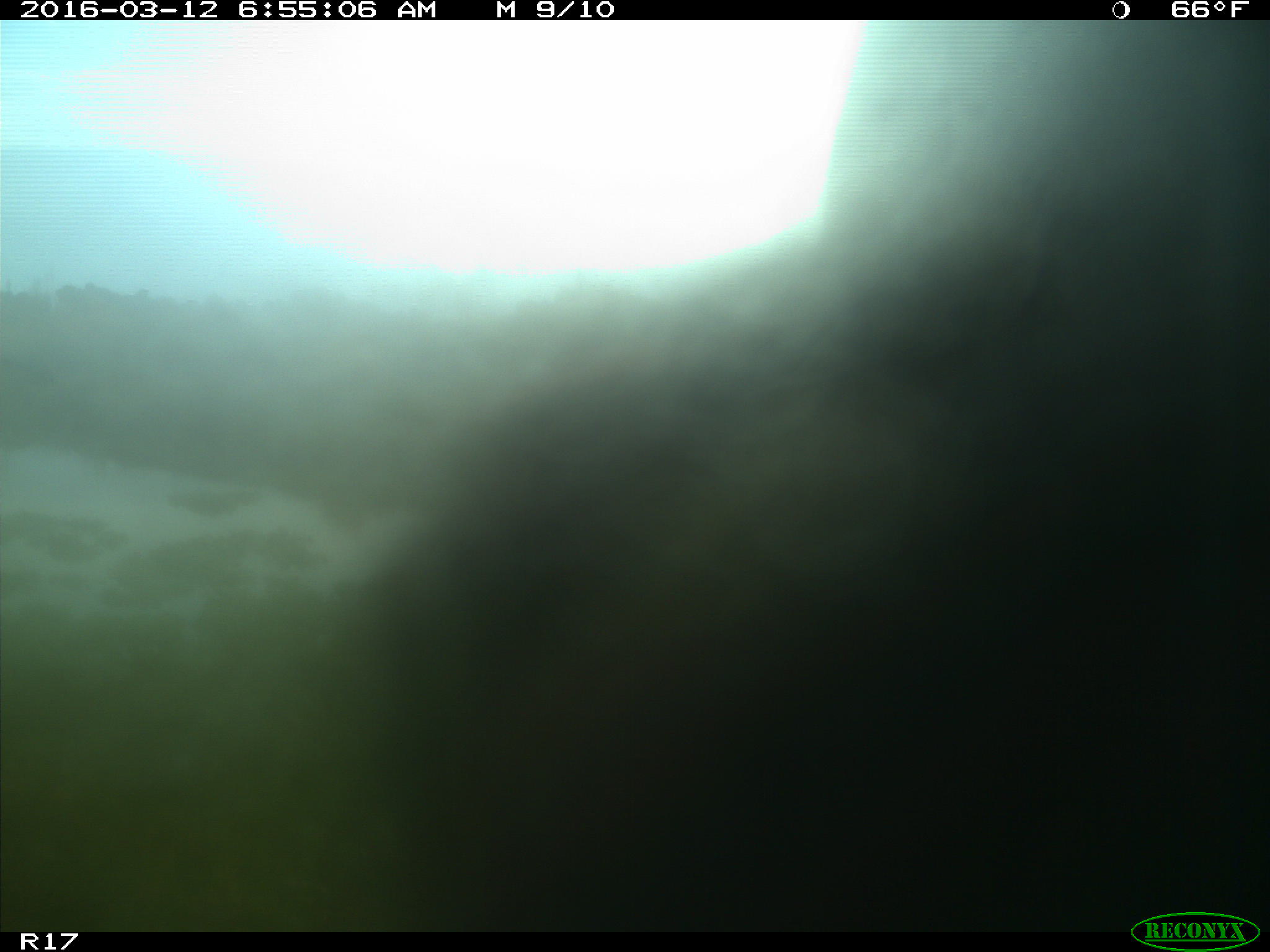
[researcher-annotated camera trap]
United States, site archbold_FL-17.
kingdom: Animalia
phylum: Chordata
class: Mammalia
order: Artiodactyla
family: Bovidae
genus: Bos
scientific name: Bos taurus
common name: domestic cow